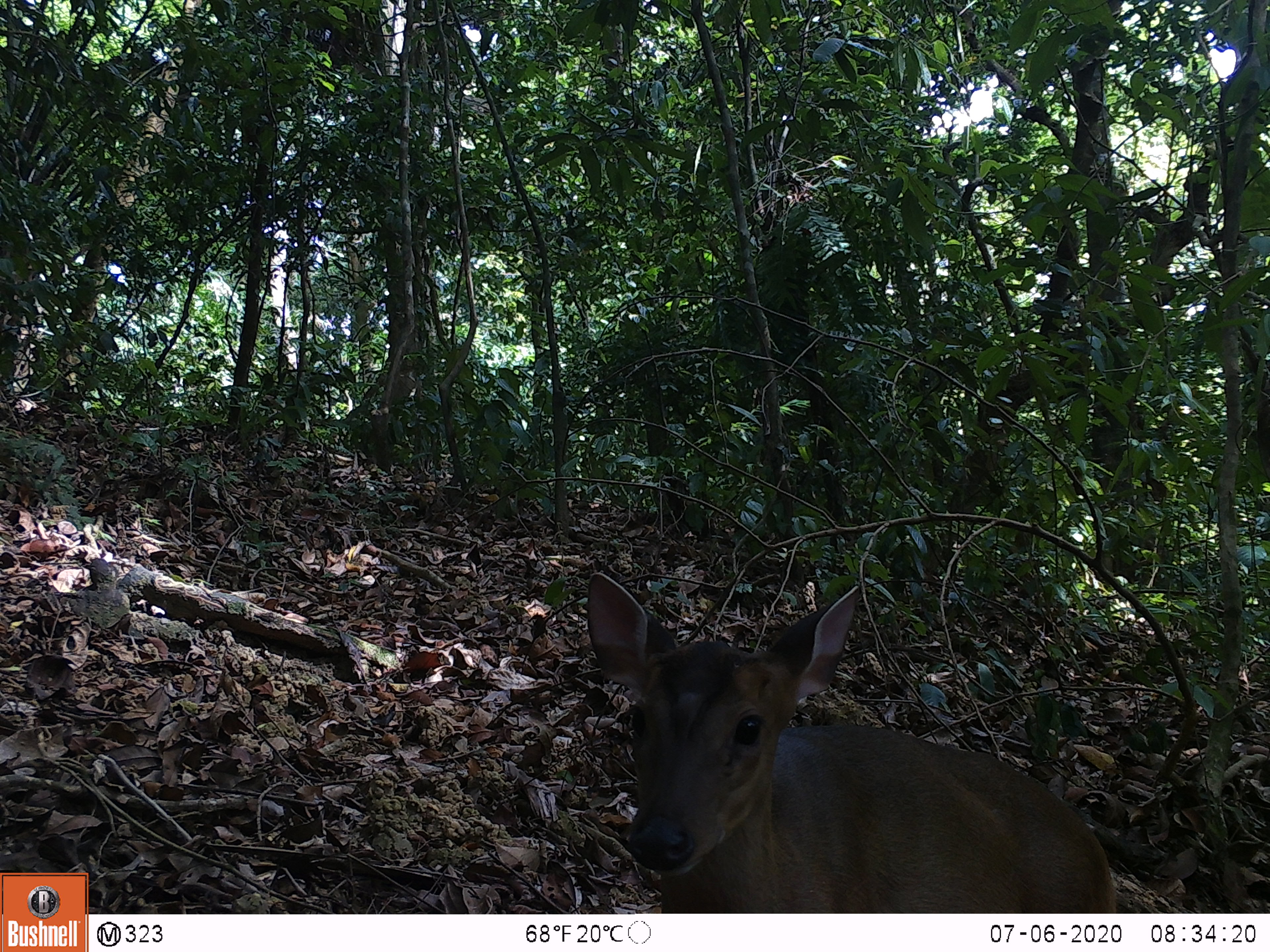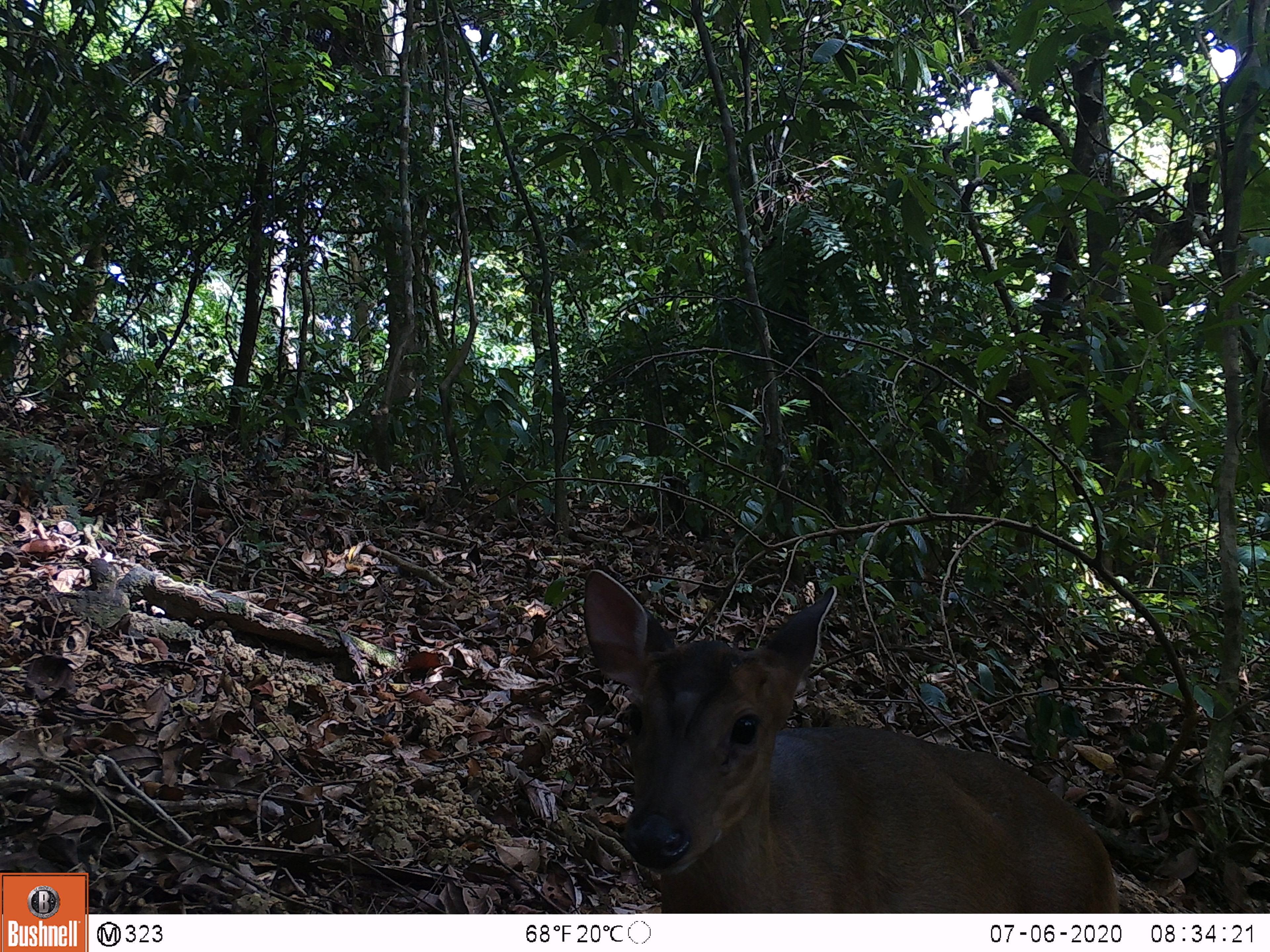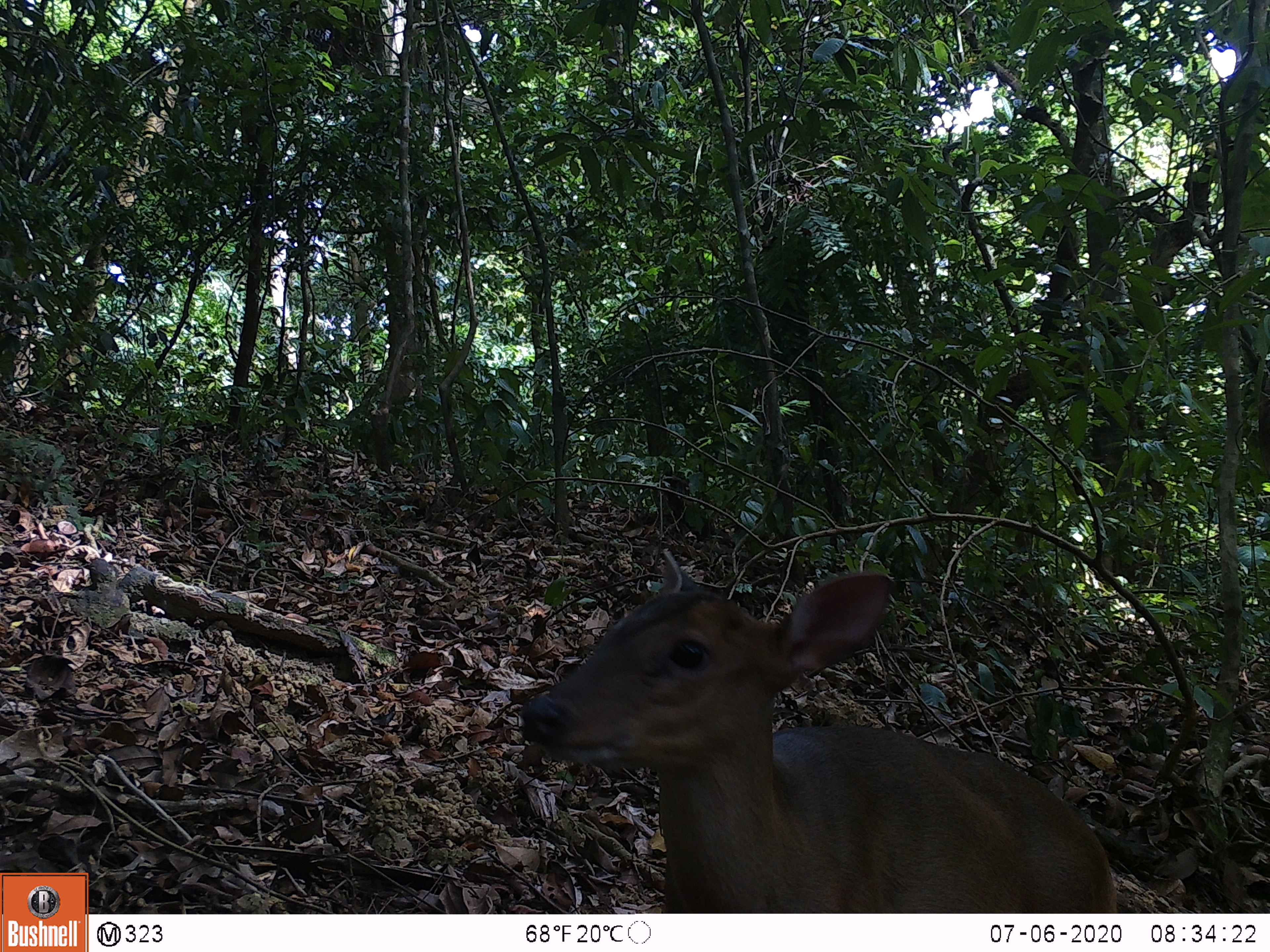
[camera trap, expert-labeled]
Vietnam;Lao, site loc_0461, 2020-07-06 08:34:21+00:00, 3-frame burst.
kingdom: Animalia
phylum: Chordata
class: Mammalia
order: Artiodactyla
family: Cervidae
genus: Muntiacus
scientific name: Muntiacus vuquangensis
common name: large-antlered muntjac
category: large antlered muntjac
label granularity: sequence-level